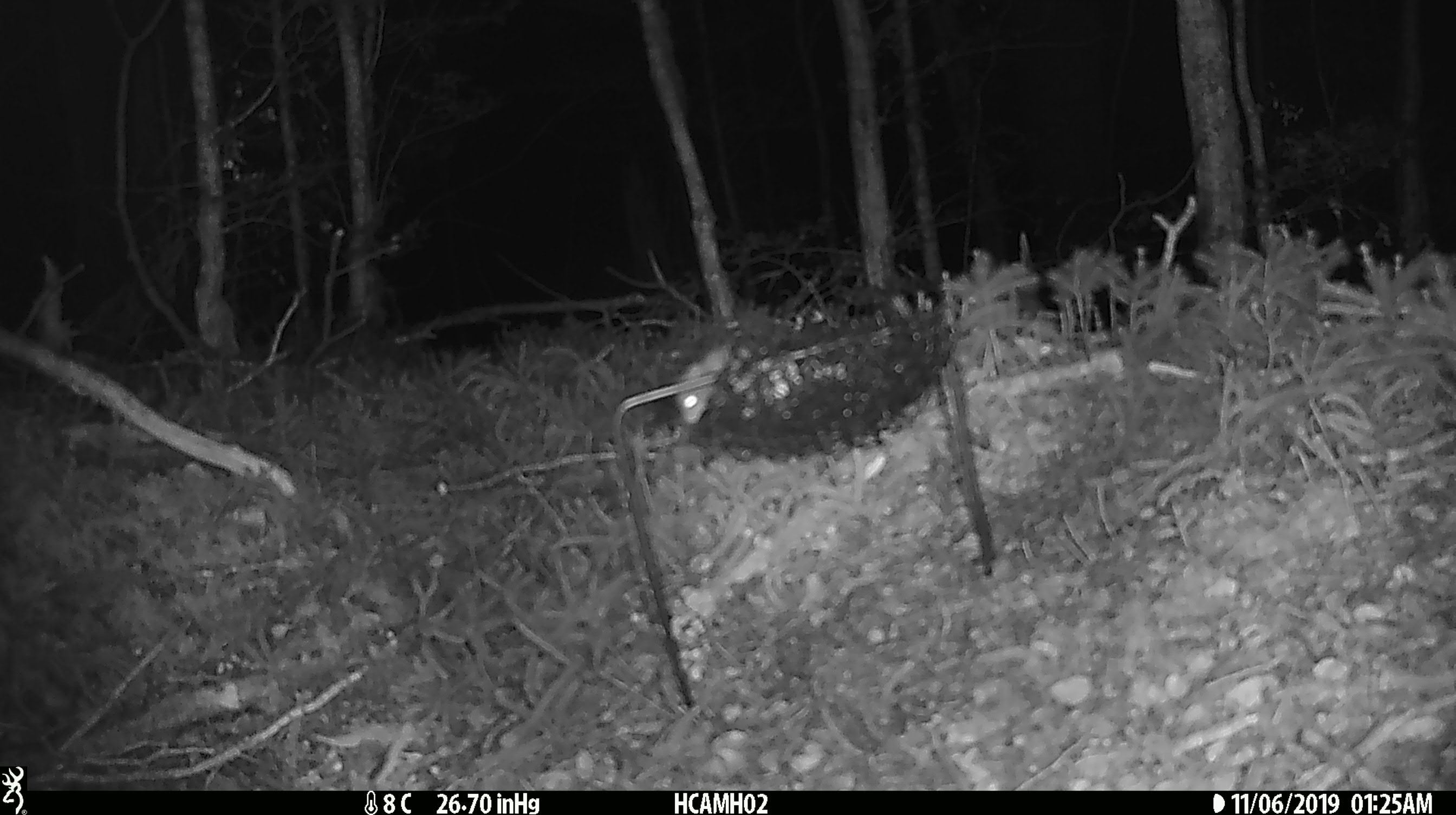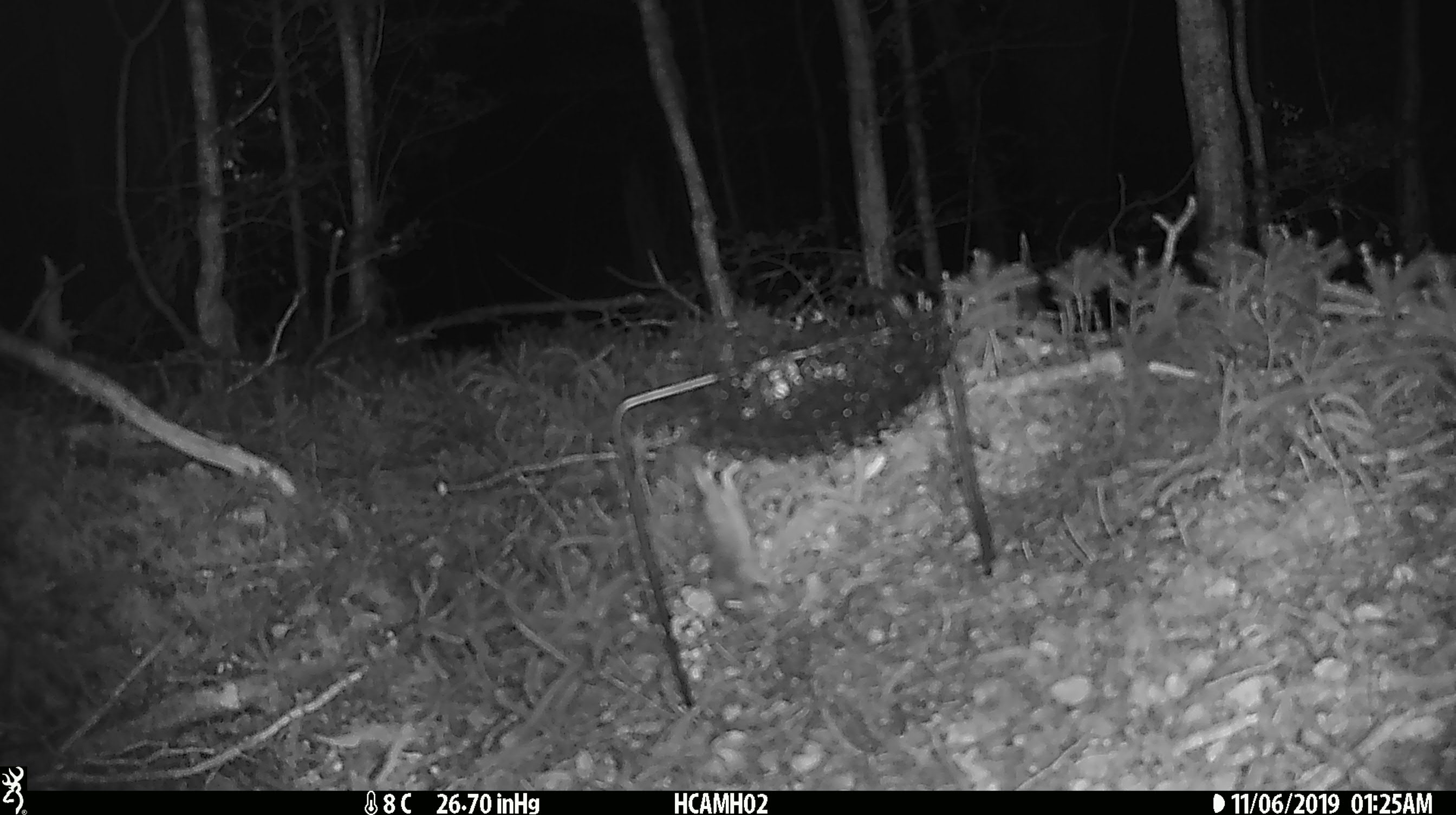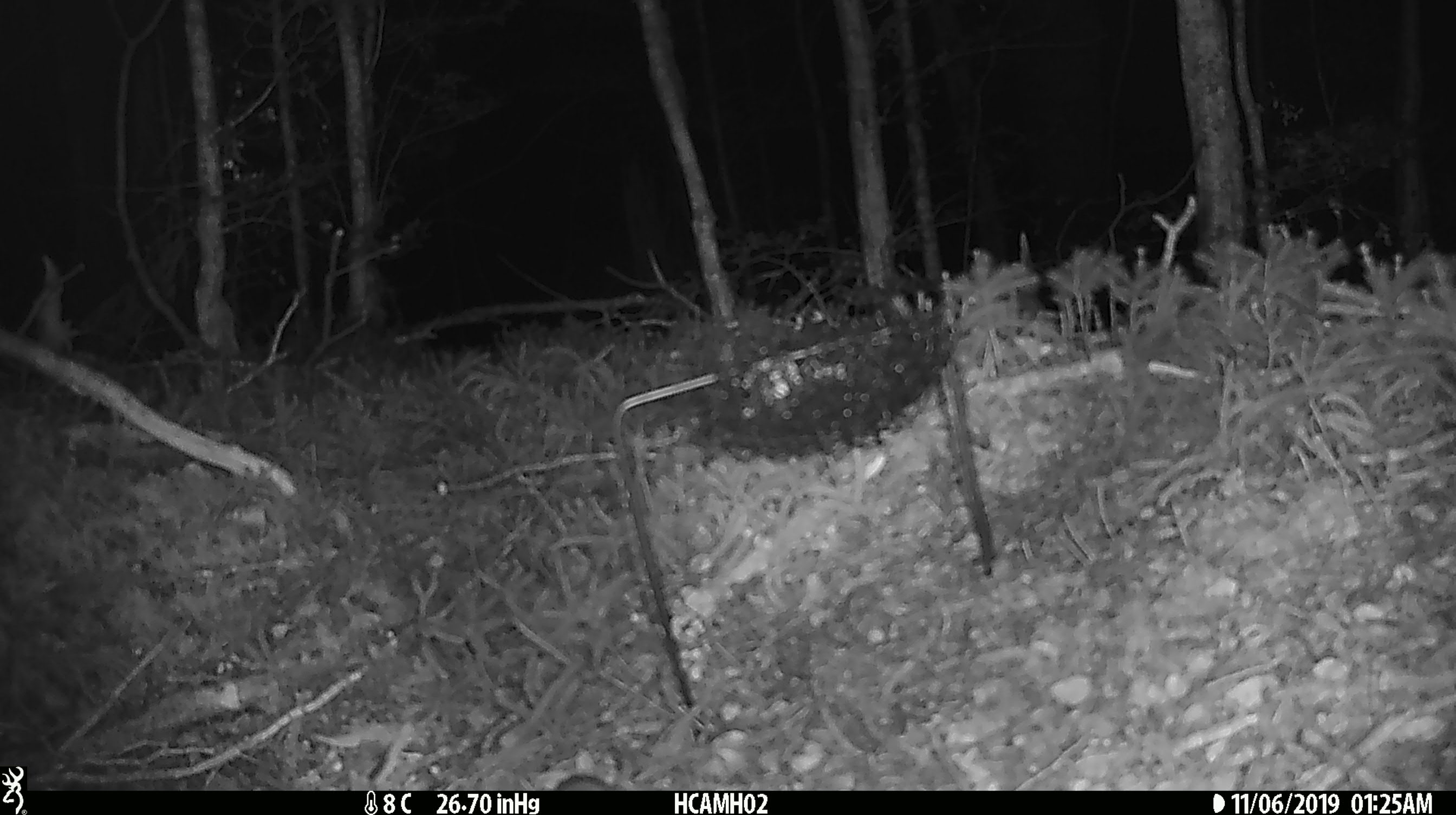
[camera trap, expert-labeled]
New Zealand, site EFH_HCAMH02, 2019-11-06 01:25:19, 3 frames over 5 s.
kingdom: Animalia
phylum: Chordata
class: Mammalia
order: Rodentia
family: Muridae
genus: Mus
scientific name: Mus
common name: mouse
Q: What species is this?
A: Mouse (Mus).